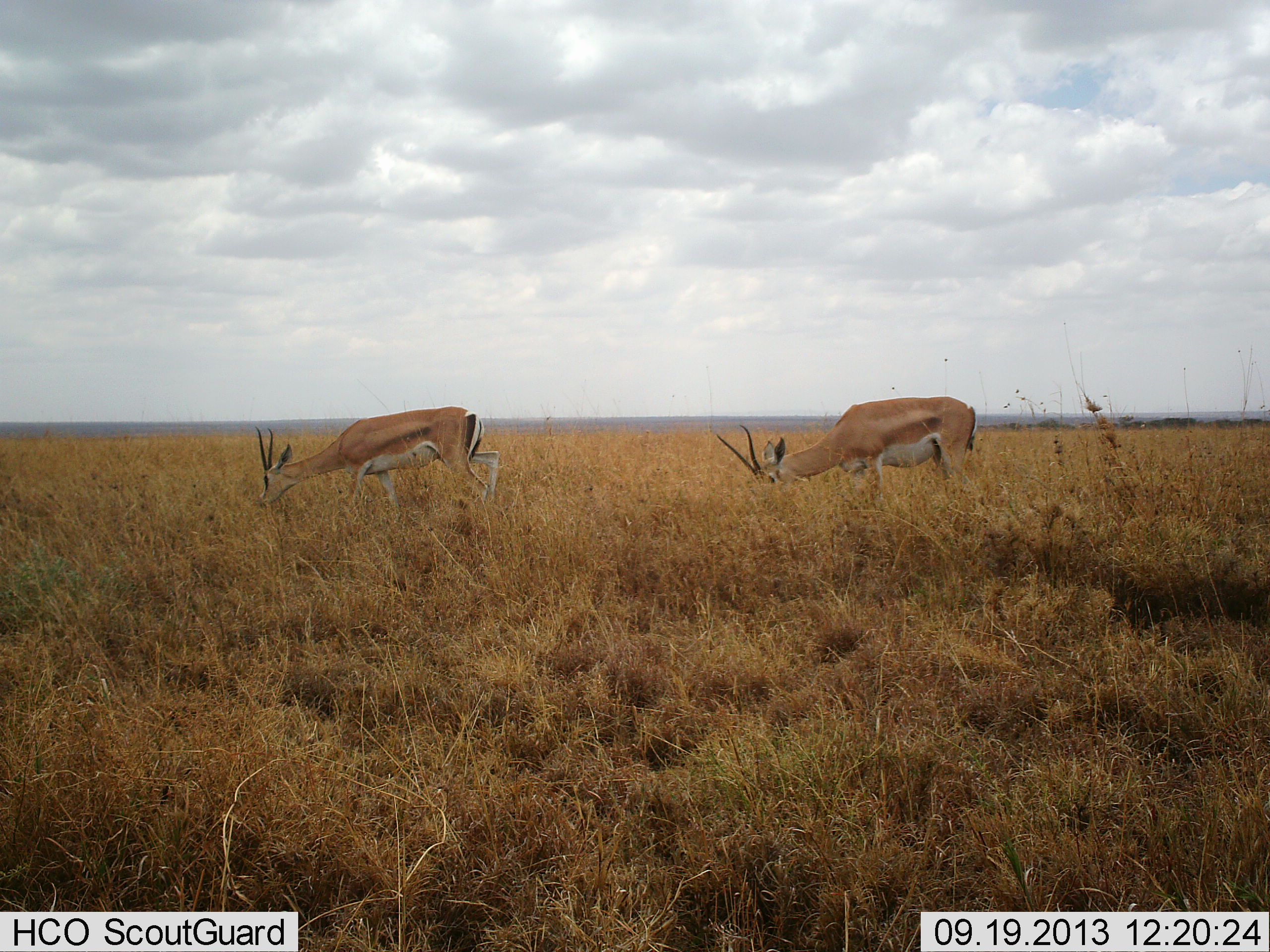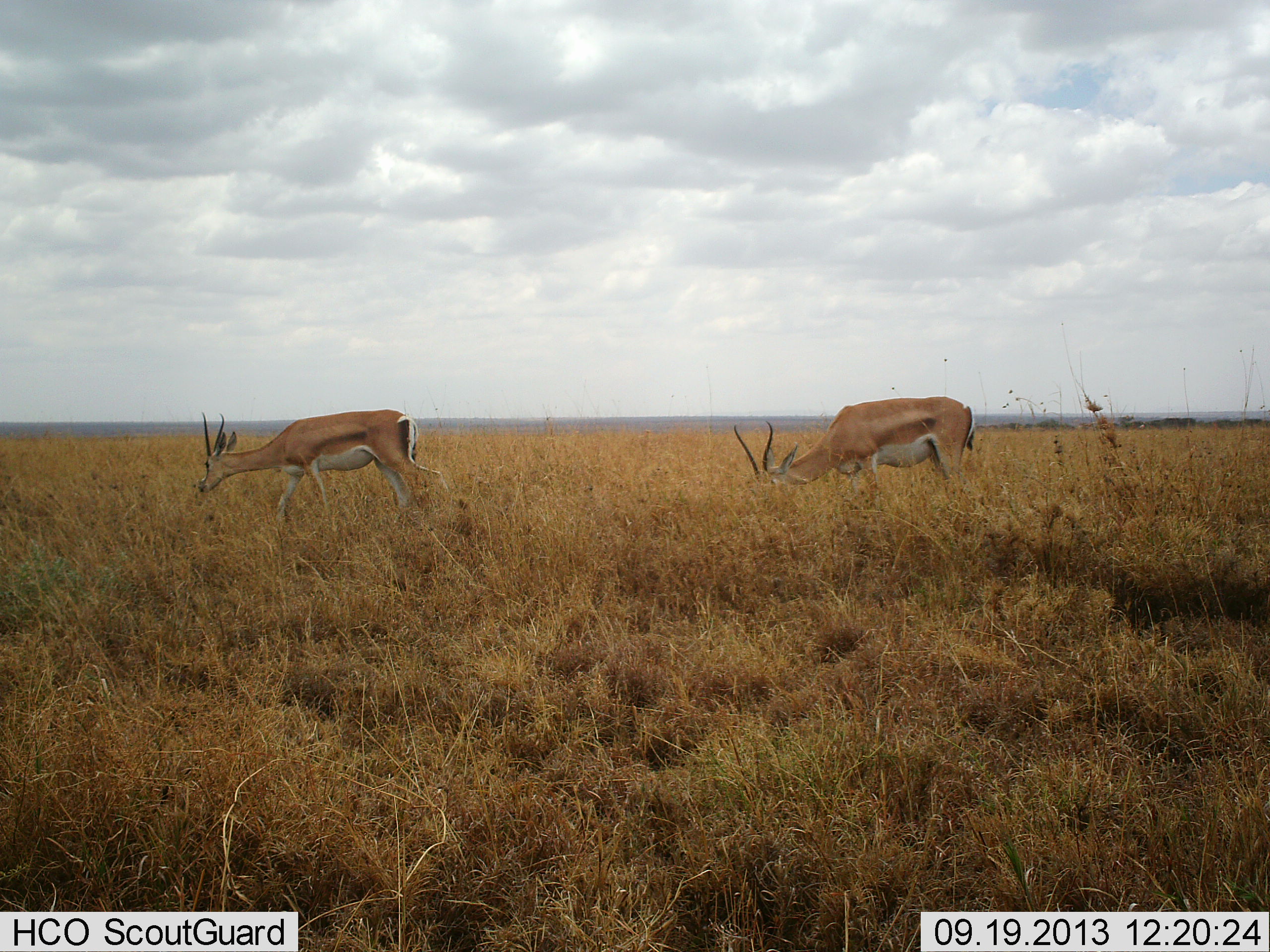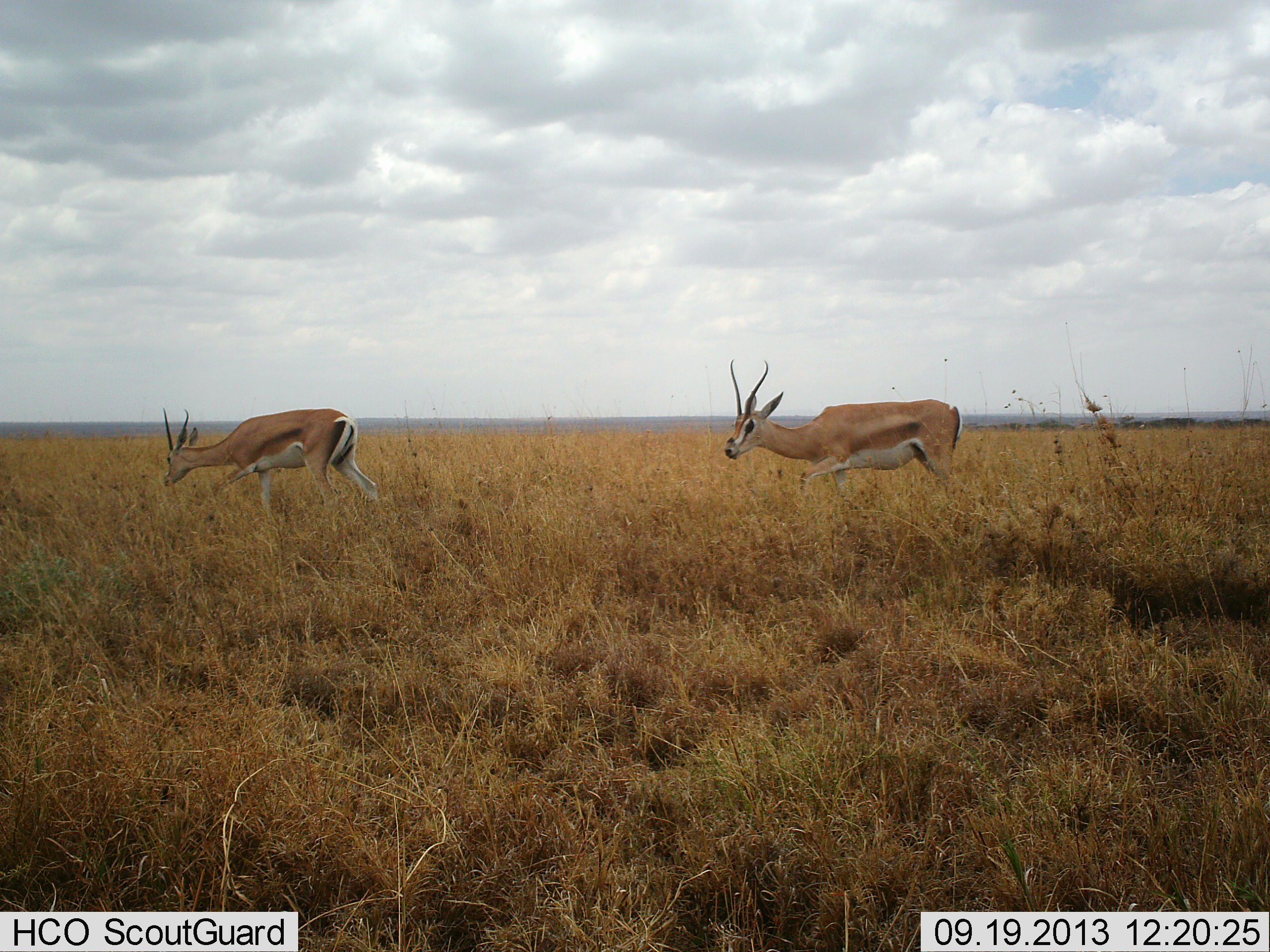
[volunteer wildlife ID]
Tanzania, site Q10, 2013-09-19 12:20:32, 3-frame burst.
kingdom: Animalia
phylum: Chordata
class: Mammalia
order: Artiodactyla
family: Bovidae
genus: Nanger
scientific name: Nanger granti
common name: grant's gazelle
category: gazellegrants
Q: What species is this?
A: Gazellegrants (grant's gazelle) (Nanger granti).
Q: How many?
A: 2.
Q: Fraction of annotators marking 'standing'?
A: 17%.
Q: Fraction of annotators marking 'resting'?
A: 0%.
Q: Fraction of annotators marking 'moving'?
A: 48%.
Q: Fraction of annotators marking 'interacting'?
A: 0%.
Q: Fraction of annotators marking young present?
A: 0%.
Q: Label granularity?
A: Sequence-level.